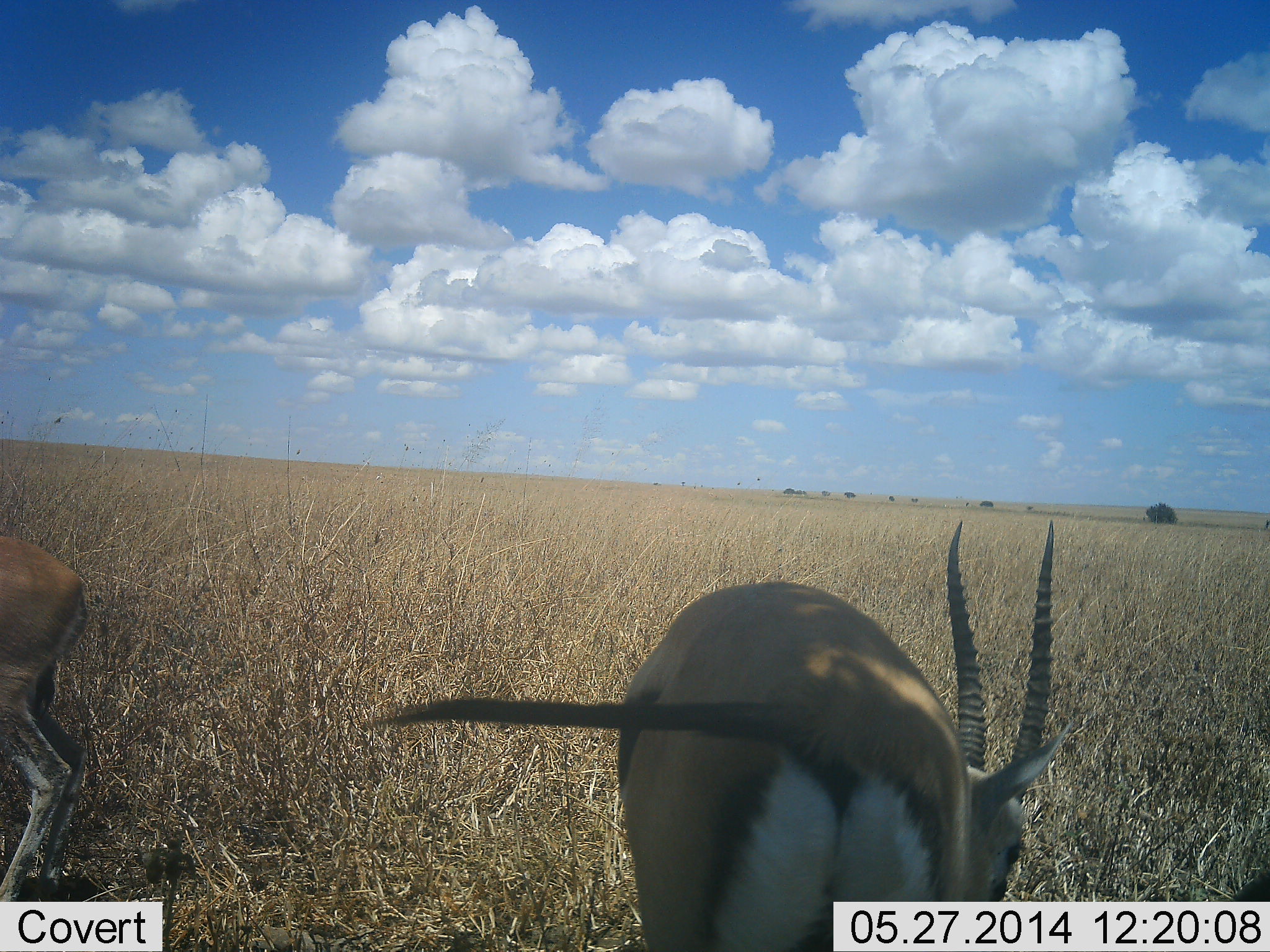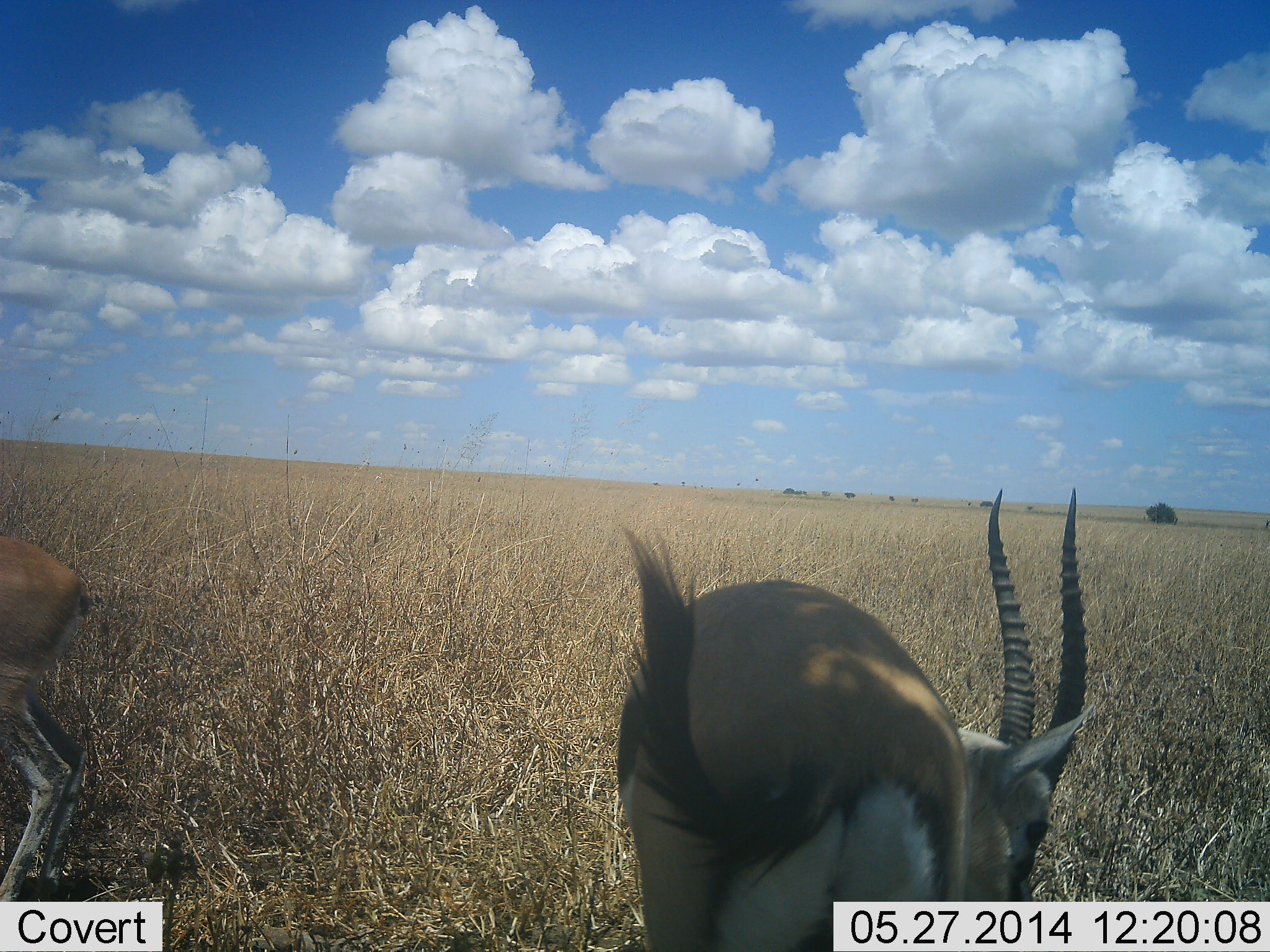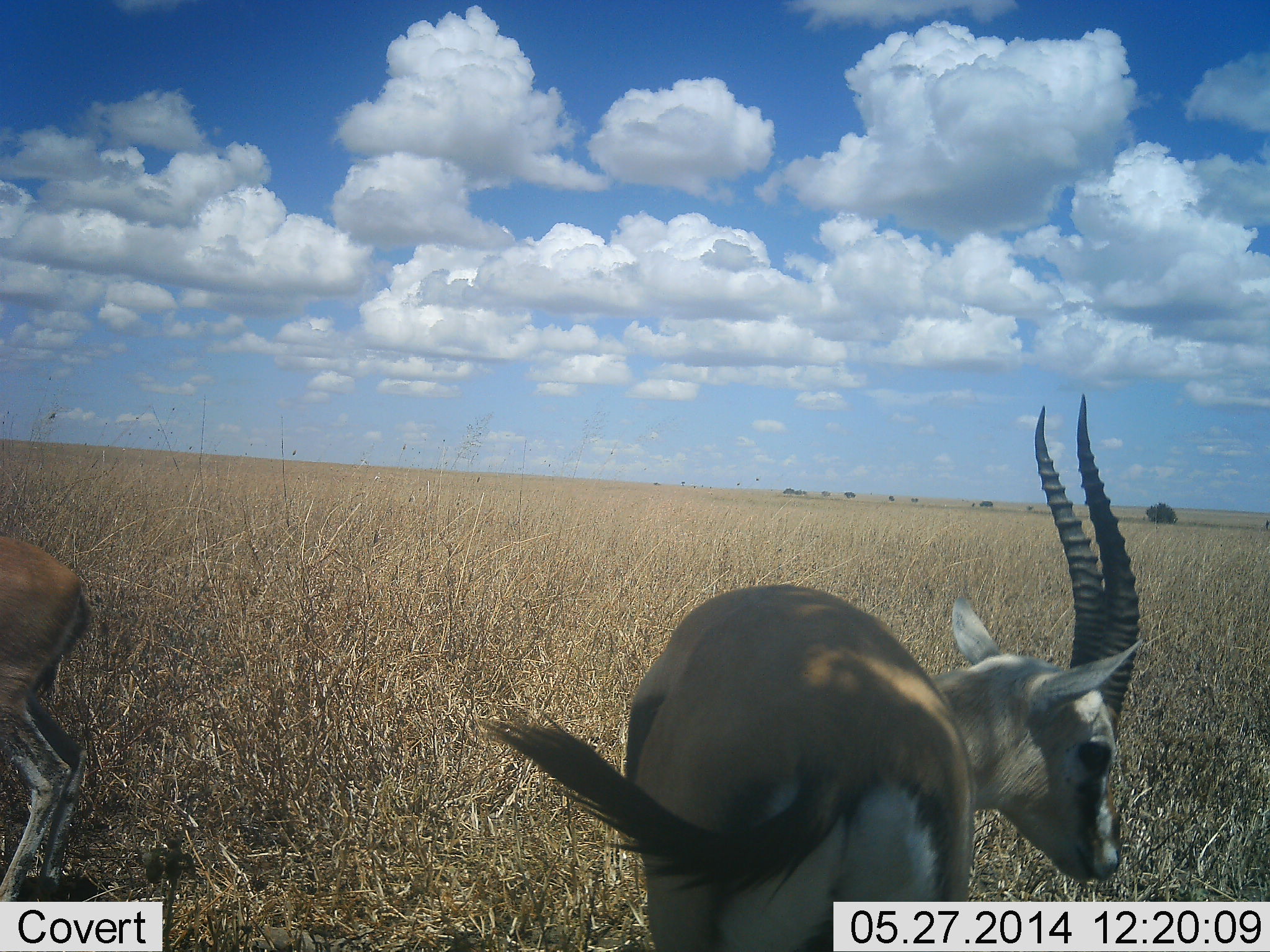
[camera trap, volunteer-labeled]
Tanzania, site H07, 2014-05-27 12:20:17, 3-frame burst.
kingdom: Animalia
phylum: Chordata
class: Mammalia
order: Artiodactyla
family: Bovidae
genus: Eudorcas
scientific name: Eudorcas thomsonii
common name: thomson's gazelle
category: gazellethomsons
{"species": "gazellethomsons (thomson's gazelle) (Eudorcas thomsonii)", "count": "2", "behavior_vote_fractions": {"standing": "70%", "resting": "0%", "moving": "0%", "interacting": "0%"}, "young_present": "0%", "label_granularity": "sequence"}